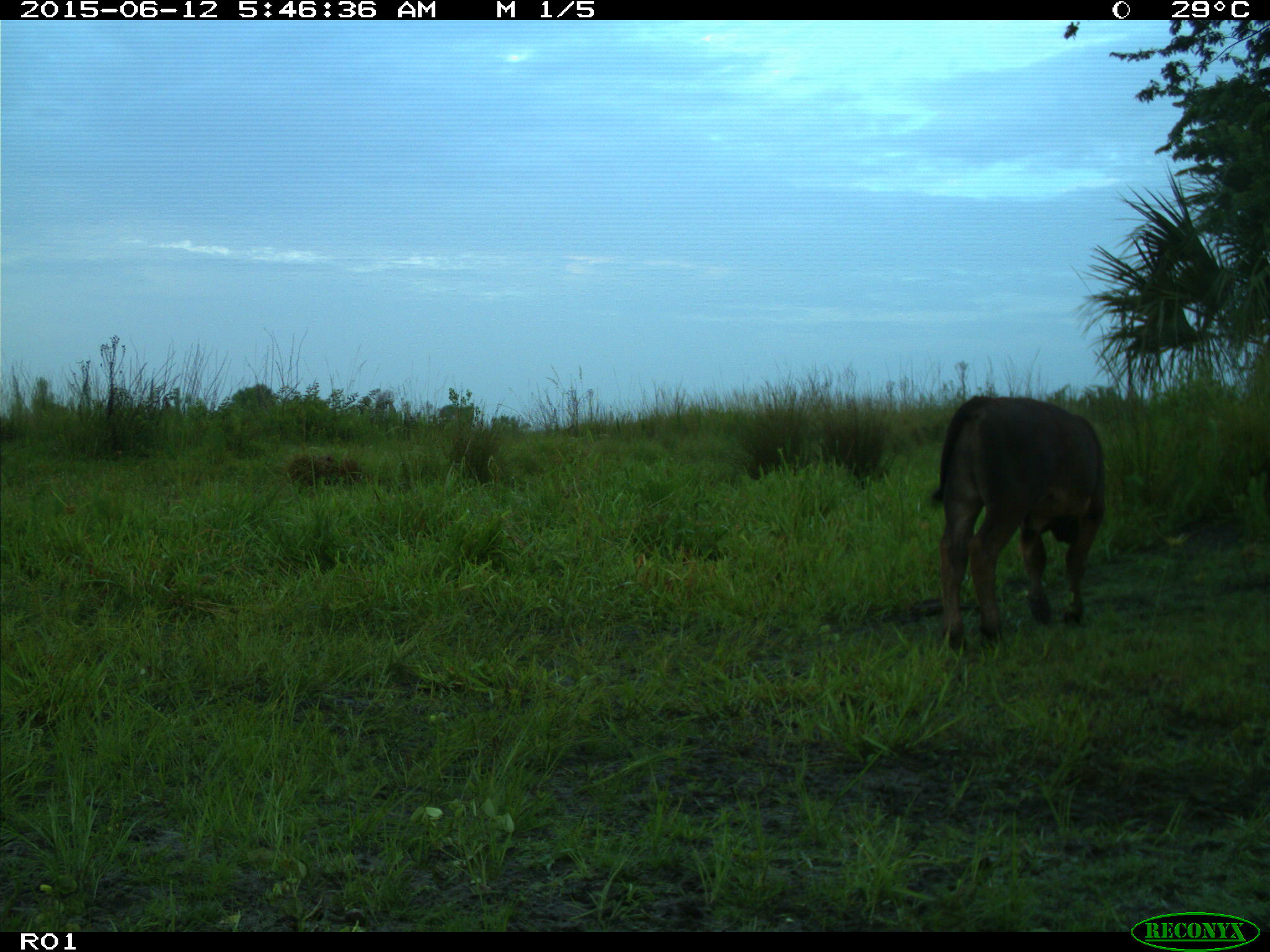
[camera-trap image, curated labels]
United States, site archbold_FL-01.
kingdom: Animalia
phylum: Chordata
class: Mammalia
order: Artiodactyla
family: Bovidae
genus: Bos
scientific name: Bos taurus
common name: domestic cow